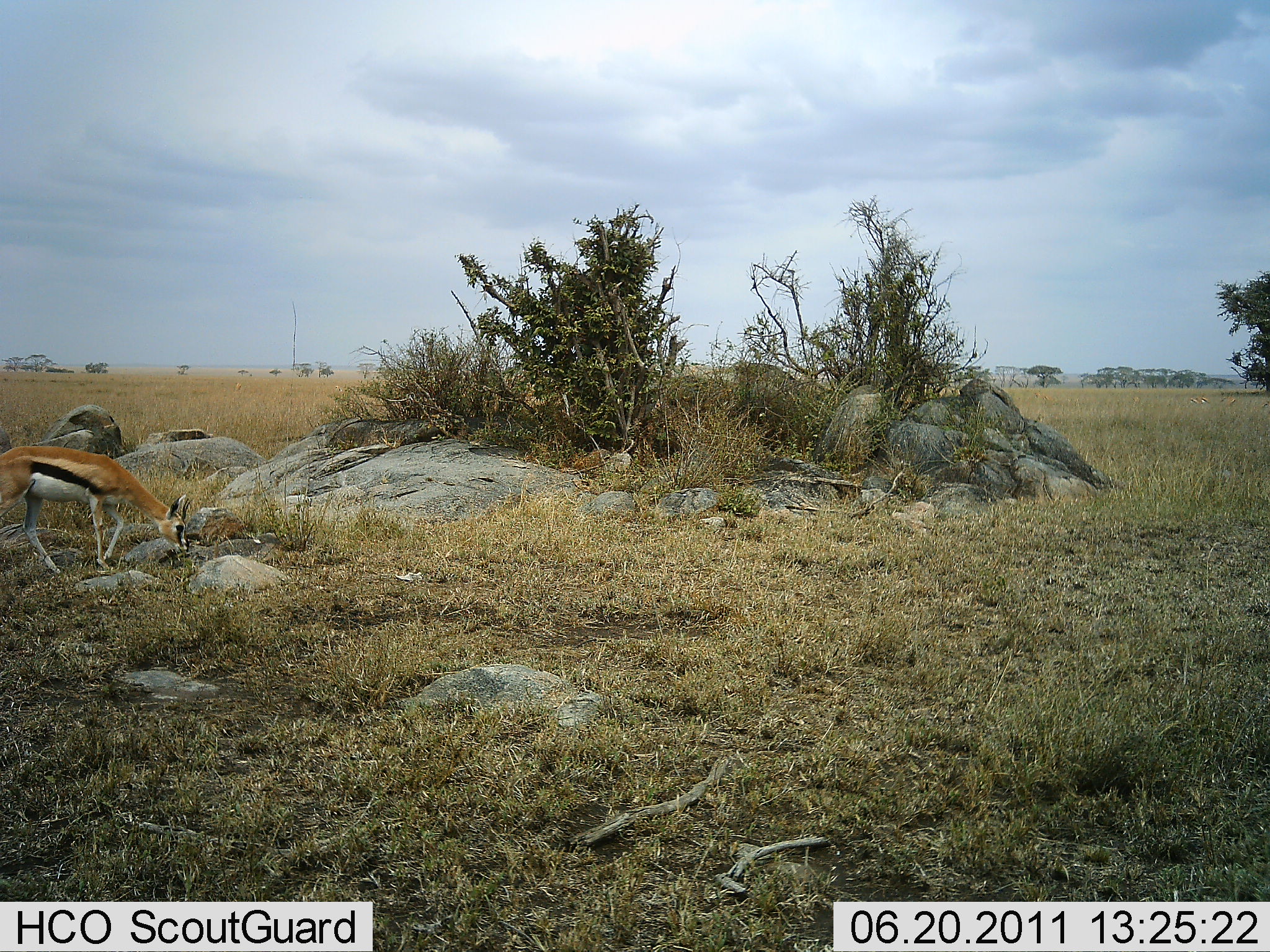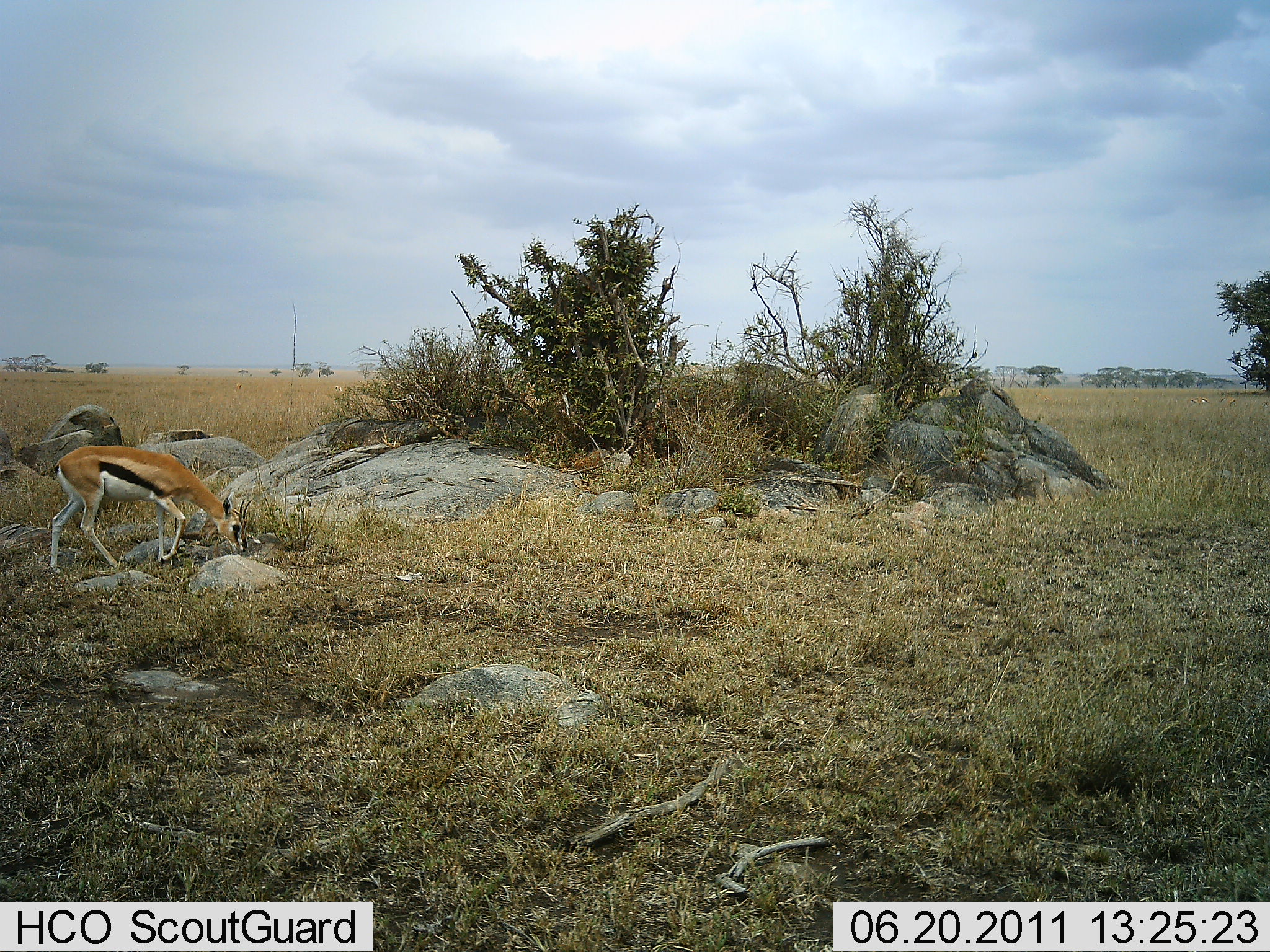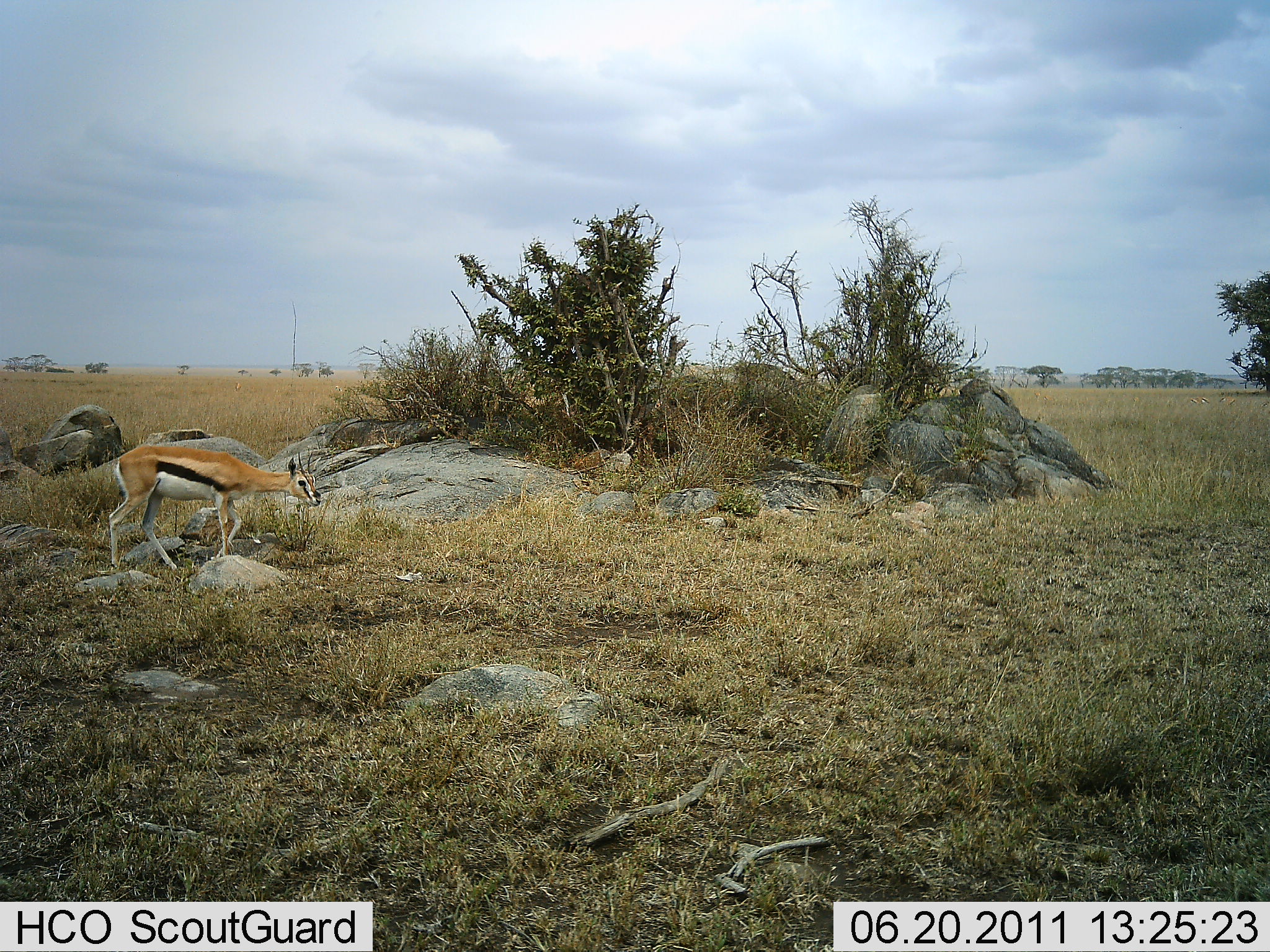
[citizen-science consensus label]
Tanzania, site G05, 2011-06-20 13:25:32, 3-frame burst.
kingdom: Animalia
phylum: Chordata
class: Mammalia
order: Artiodactyla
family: Bovidae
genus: Eudorcas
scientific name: Eudorcas thomsonii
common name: thomson's gazelle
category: gazellethomsons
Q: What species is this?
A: Gazellethomsons (thomson's gazelle) (Eudorcas thomsonii).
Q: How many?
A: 1.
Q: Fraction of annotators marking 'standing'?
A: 20%.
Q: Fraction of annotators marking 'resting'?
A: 0%.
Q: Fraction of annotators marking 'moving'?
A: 70%.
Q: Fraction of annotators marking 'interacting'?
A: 0%.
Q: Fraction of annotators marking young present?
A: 0%.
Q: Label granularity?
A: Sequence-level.